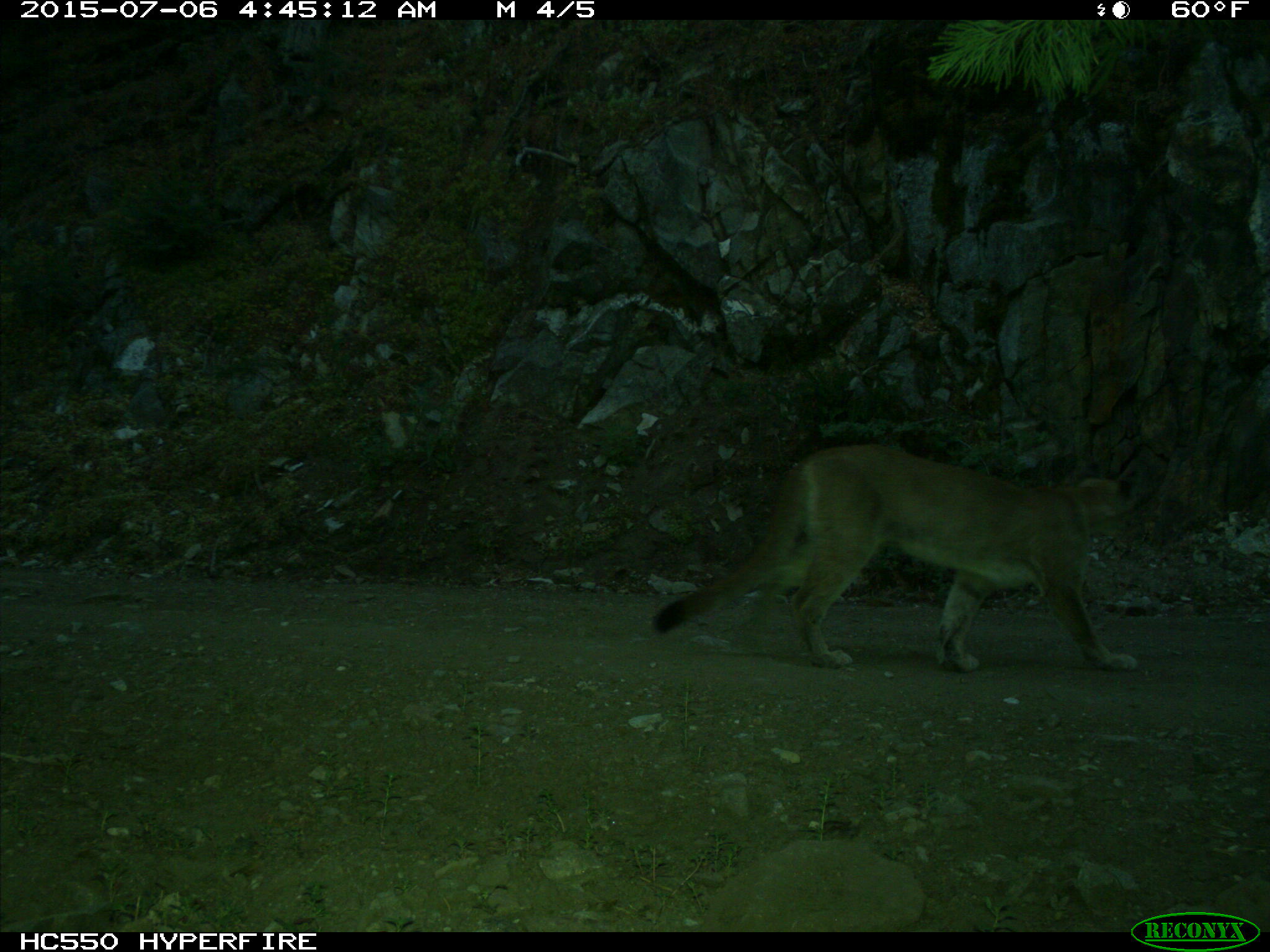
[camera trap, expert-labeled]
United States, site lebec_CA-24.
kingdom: Animalia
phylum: Chordata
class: Mammalia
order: Carnivora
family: Felidae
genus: Puma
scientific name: Puma concolor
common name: mountain lion